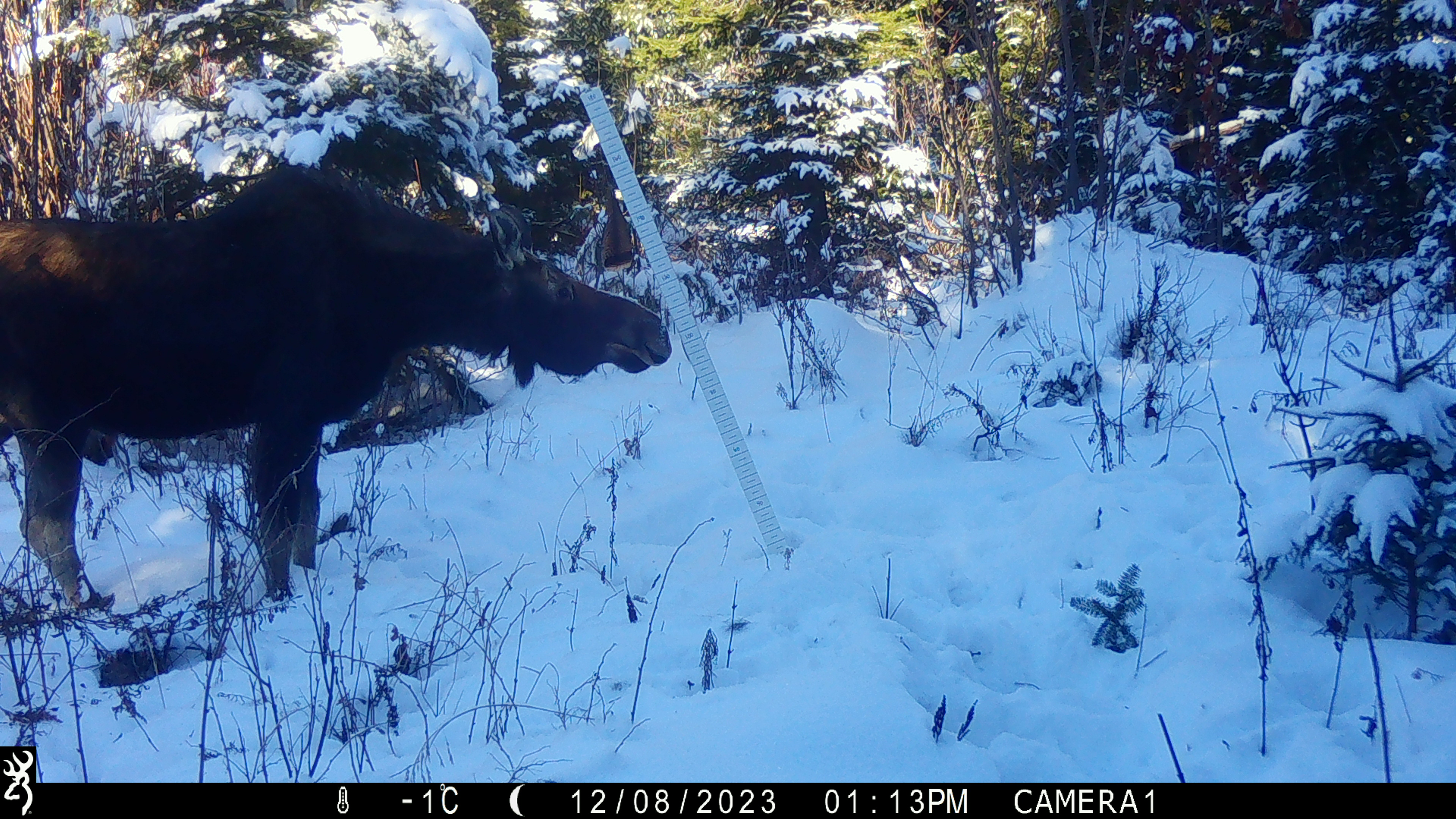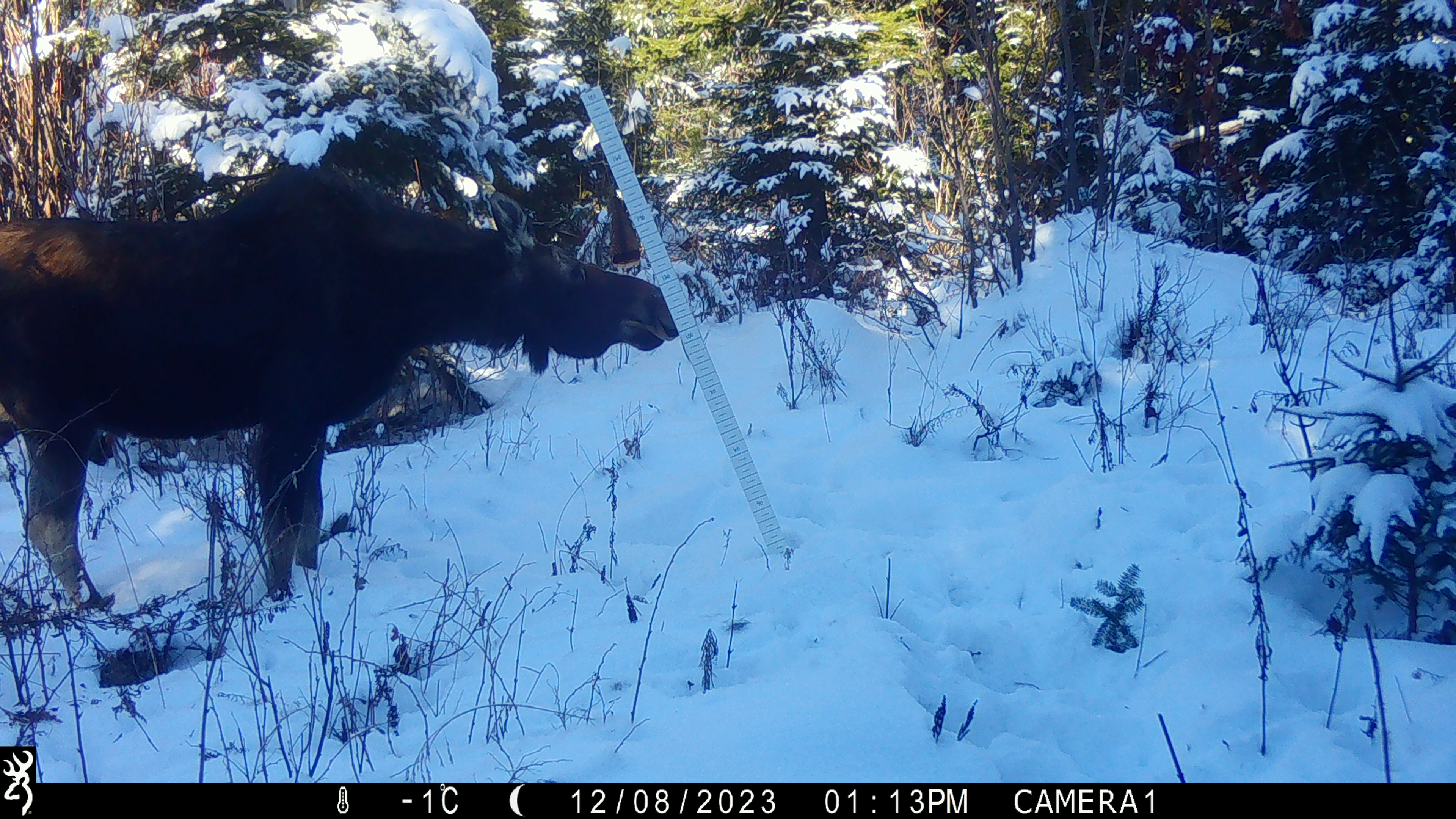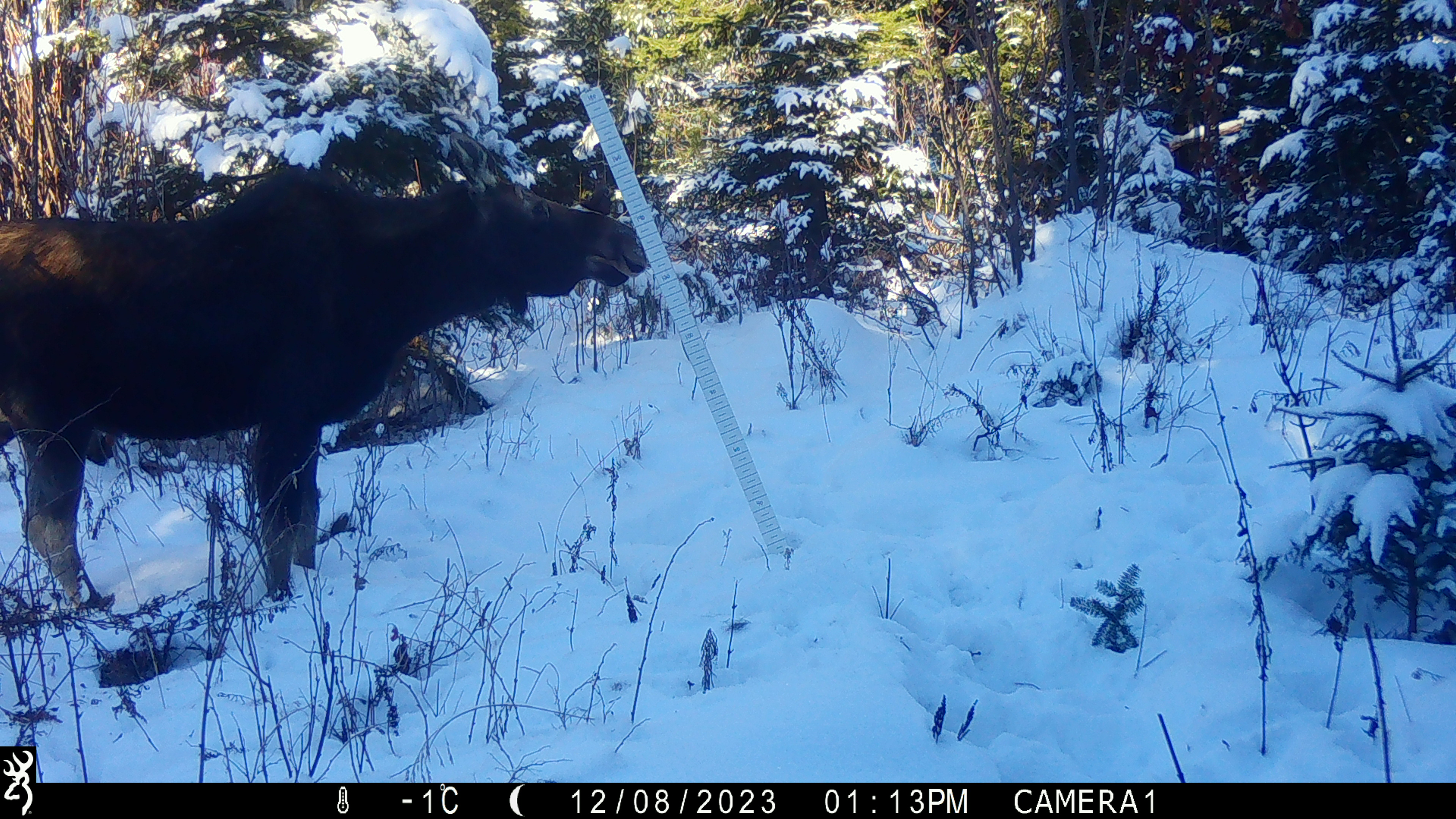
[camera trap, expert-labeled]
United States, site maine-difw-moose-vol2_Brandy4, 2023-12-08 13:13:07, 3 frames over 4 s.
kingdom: Animalia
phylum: Chordata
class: Mammalia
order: Artiodactyla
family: Cervidae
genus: Alces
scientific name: Alces alces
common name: moose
Moose (Alces alces).